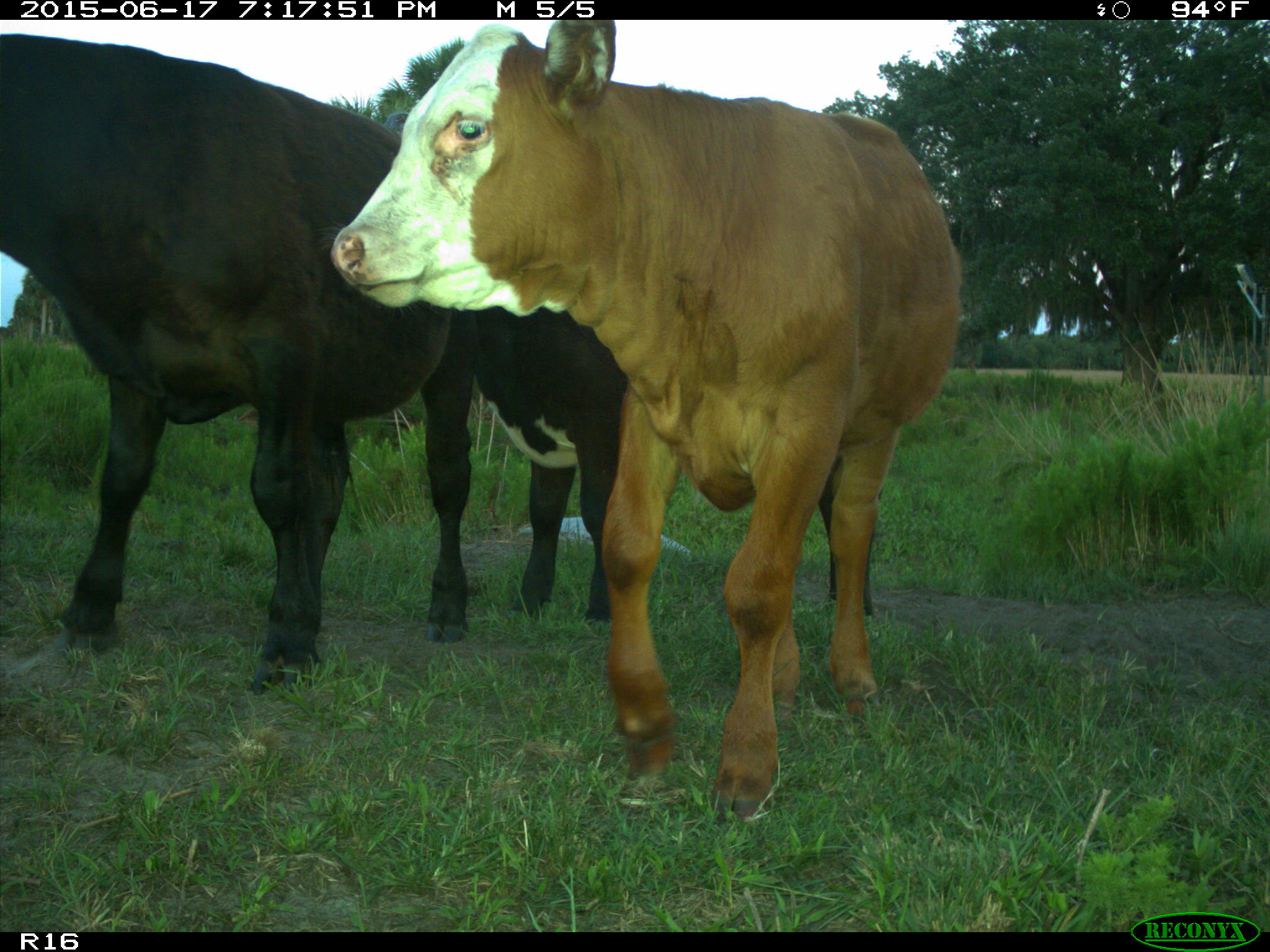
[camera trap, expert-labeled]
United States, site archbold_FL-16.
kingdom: Animalia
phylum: Chordata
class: Mammalia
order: Artiodactyla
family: Bovidae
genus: Bos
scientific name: Bos taurus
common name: domestic cow